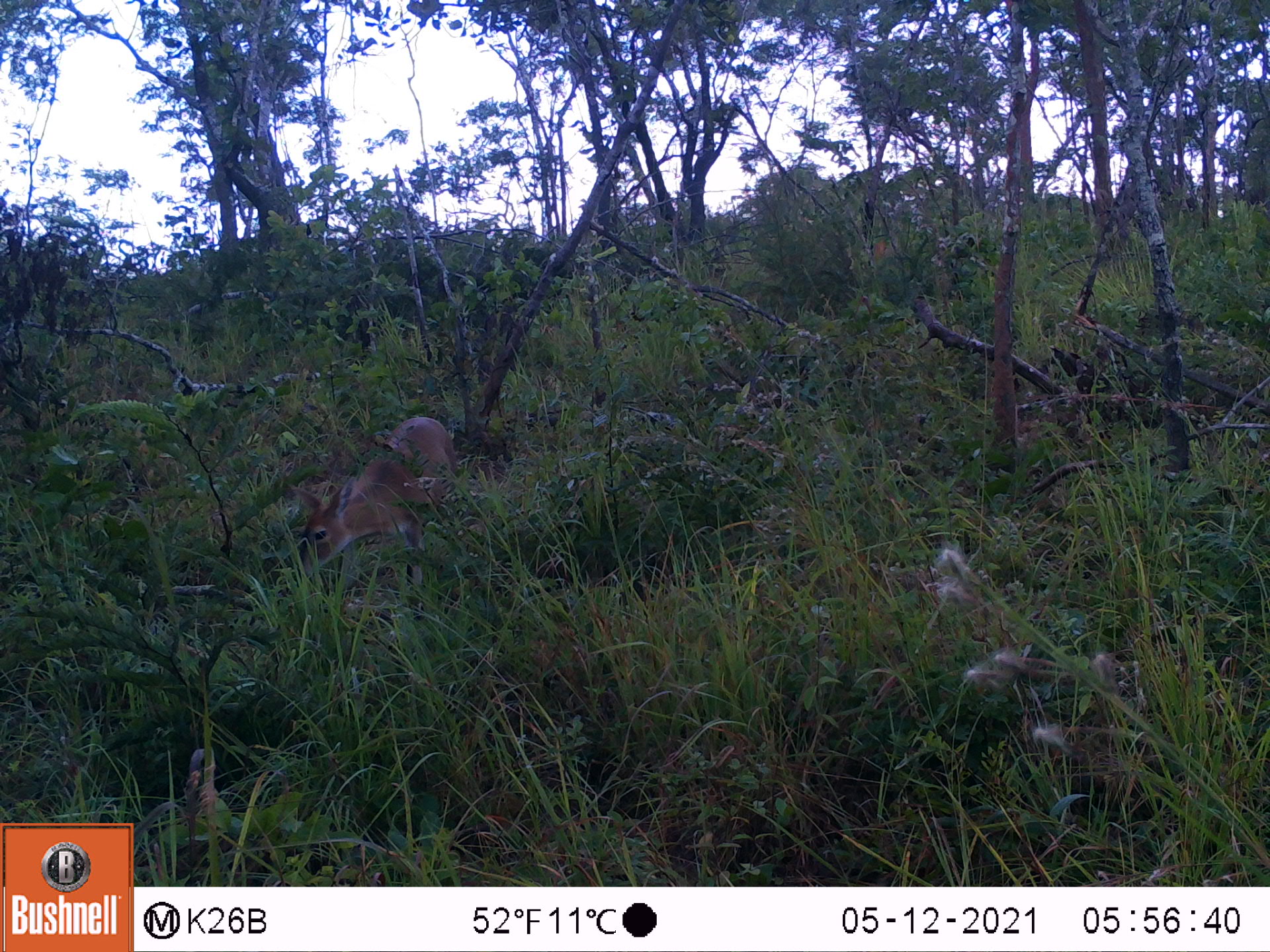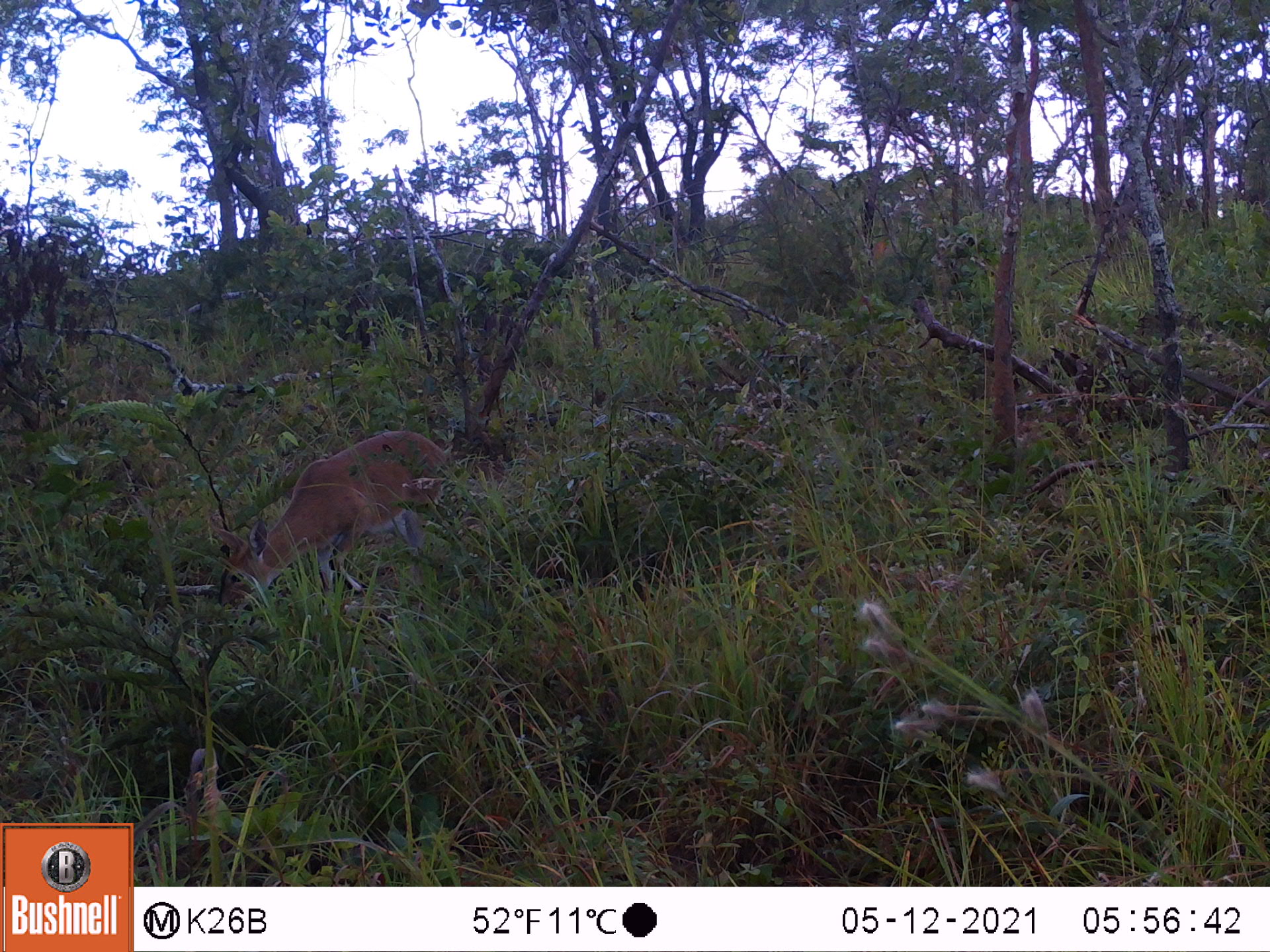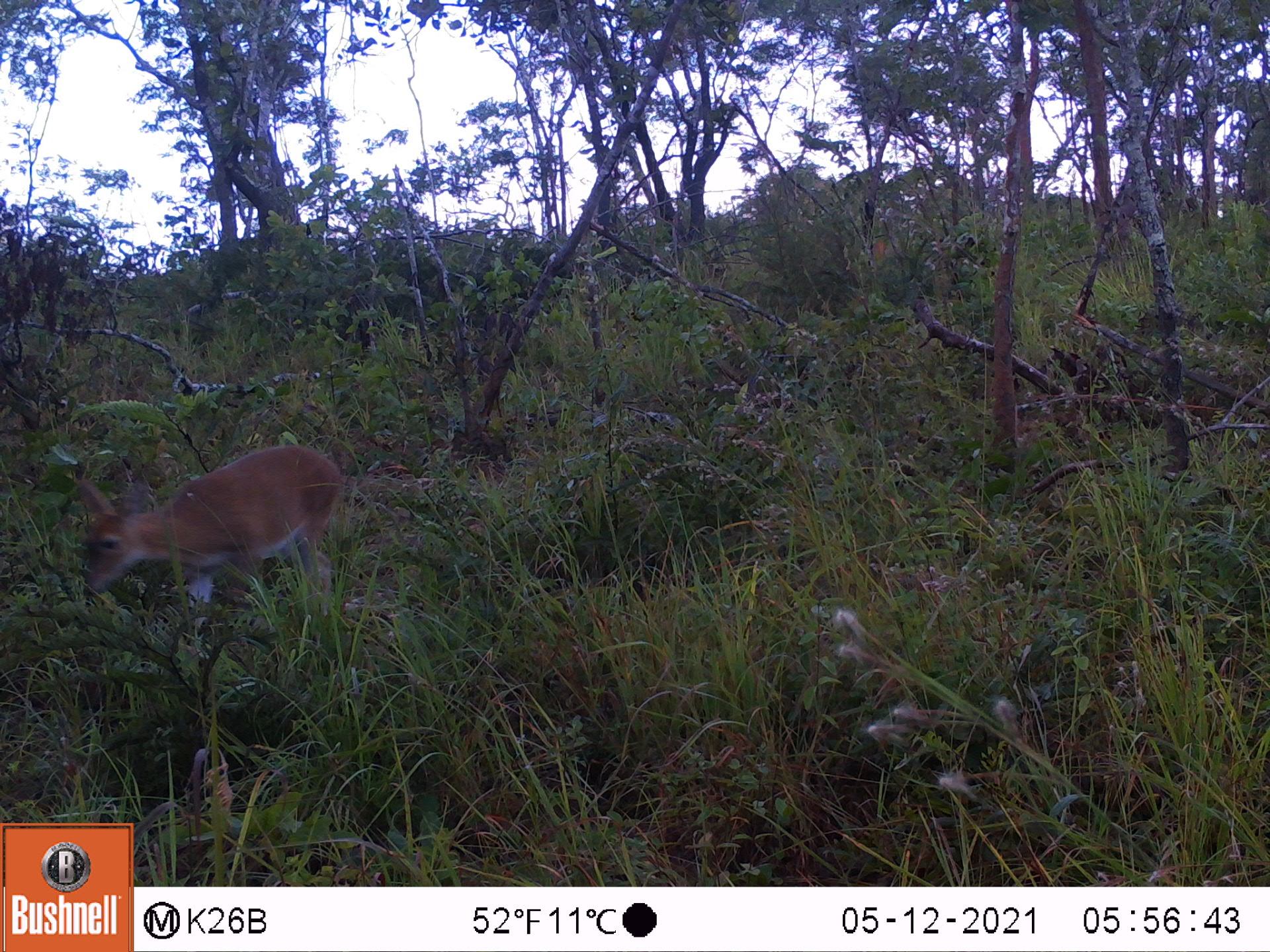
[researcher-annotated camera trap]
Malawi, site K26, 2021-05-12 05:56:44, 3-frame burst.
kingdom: Animalia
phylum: Chordata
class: Mammalia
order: Artiodactyla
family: Bovidae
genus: Sylvicapra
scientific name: Sylvicapra grimmia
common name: common duiker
Common duiker (Sylvicapra grimmia), count 1.